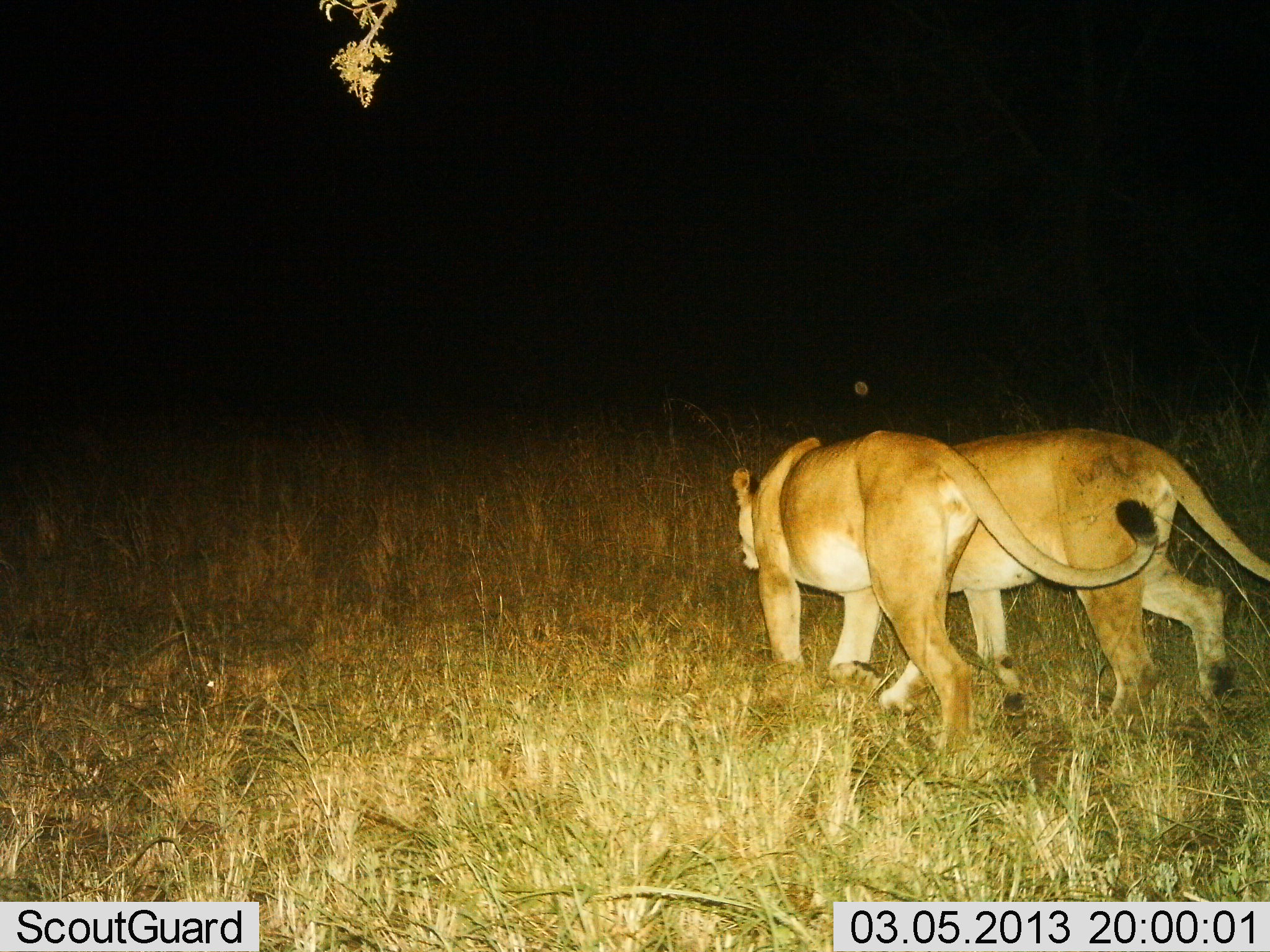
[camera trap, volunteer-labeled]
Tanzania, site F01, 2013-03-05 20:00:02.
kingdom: Animalia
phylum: Chordata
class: Mammalia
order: Carnivora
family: Felidae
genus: Panthera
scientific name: Panthera leo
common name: lion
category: lionfemale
Lionfemale (lion) (Panthera leo), count 2. Behavior (volunteer vote fractions): standing 10%, resting 0%, moving 97%, interacting 5%. Young present (vote fraction): 0%. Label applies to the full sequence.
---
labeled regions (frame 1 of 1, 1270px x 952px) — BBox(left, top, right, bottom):
animal: BBox(730, 431, 1156, 756); BBox(930, 430, 1270, 738)